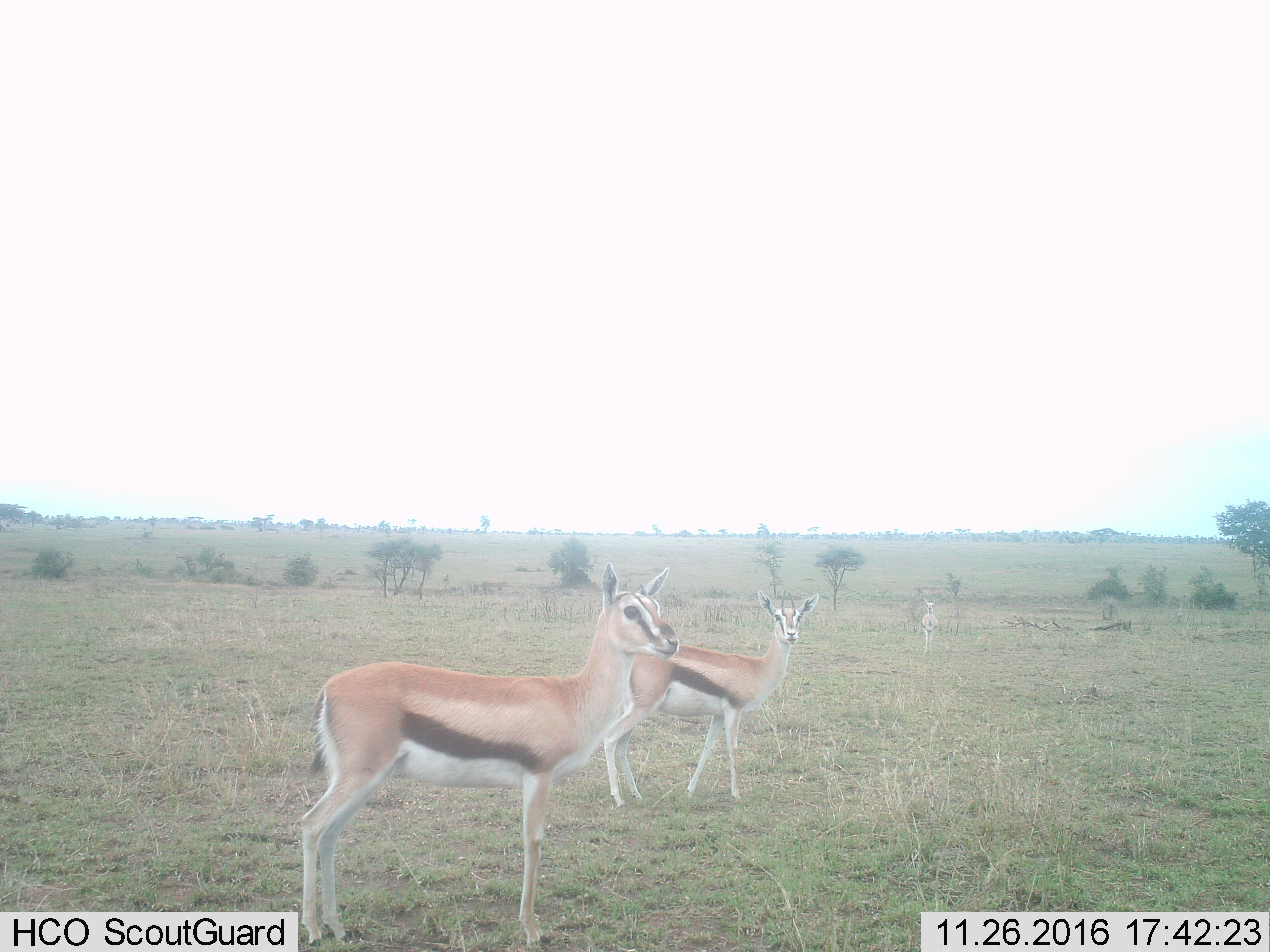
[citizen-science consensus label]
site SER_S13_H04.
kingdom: Animalia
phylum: Chordata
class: Mammalia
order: Artiodactyla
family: Bovidae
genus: Eudorcas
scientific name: Eudorcas thomsonii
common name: thomson's gazelle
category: gazellethomsons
Gazellethomsons (thomson's gazelle) (Eudorcas thomsonii), count 3. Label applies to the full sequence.